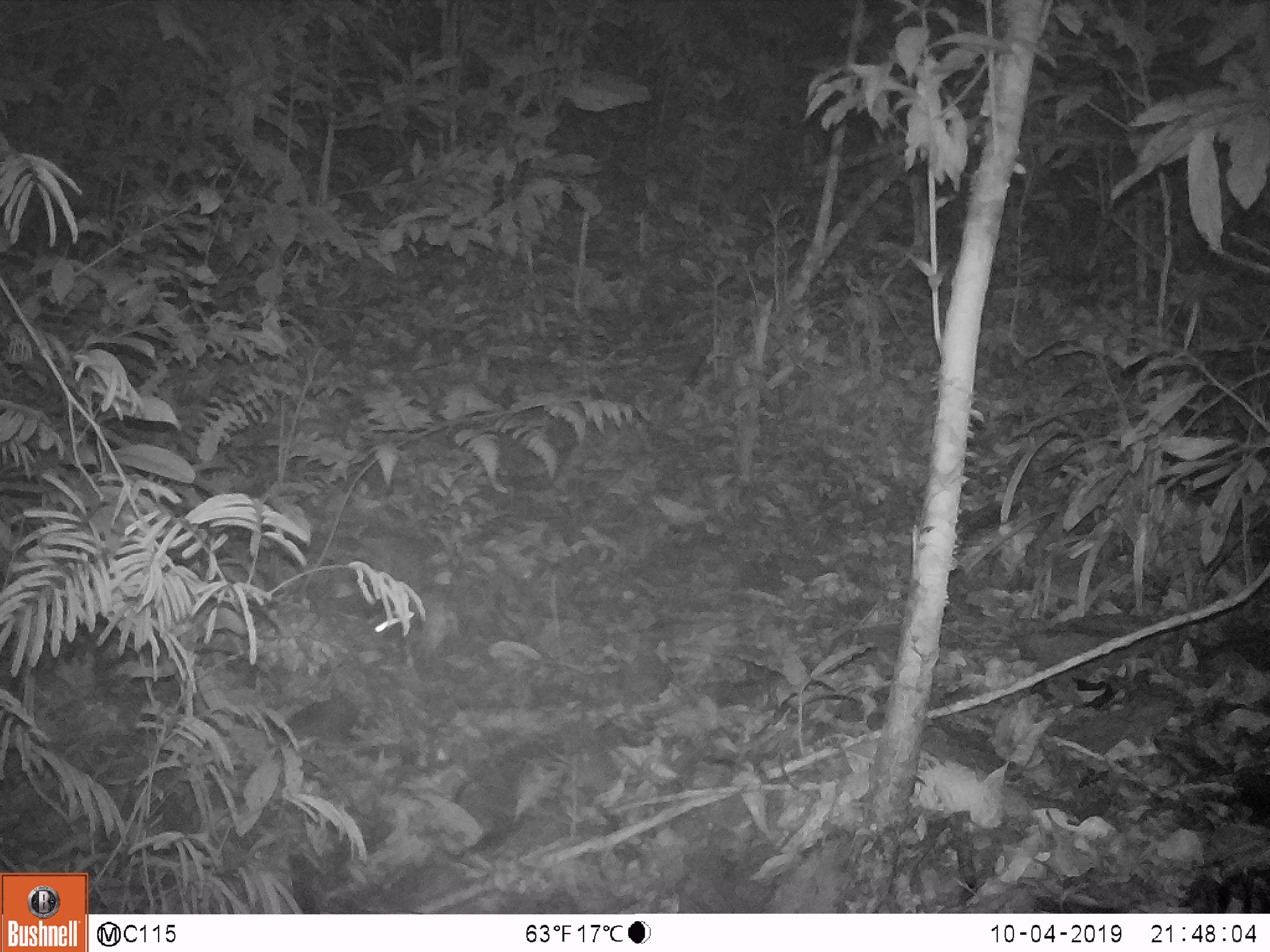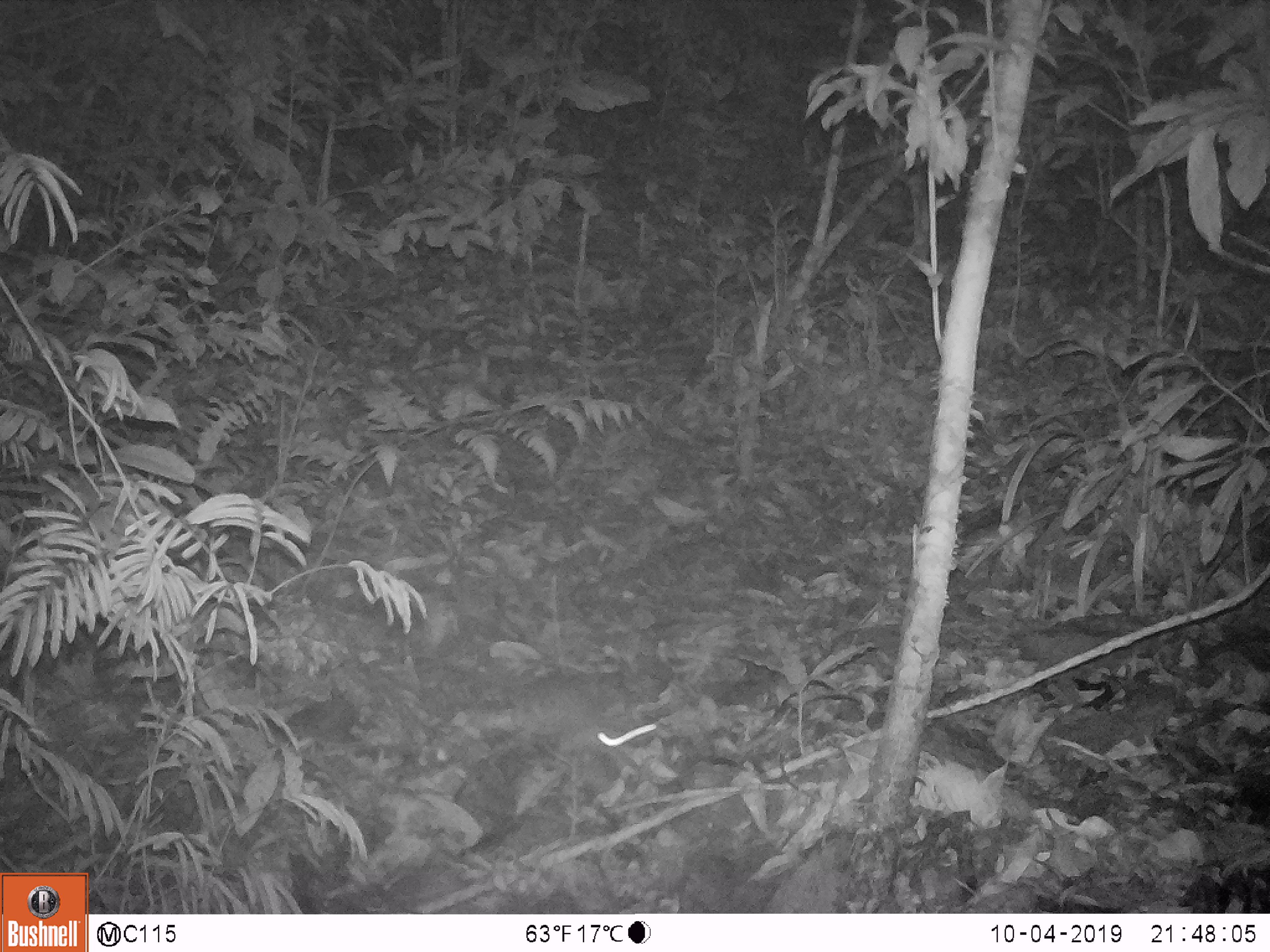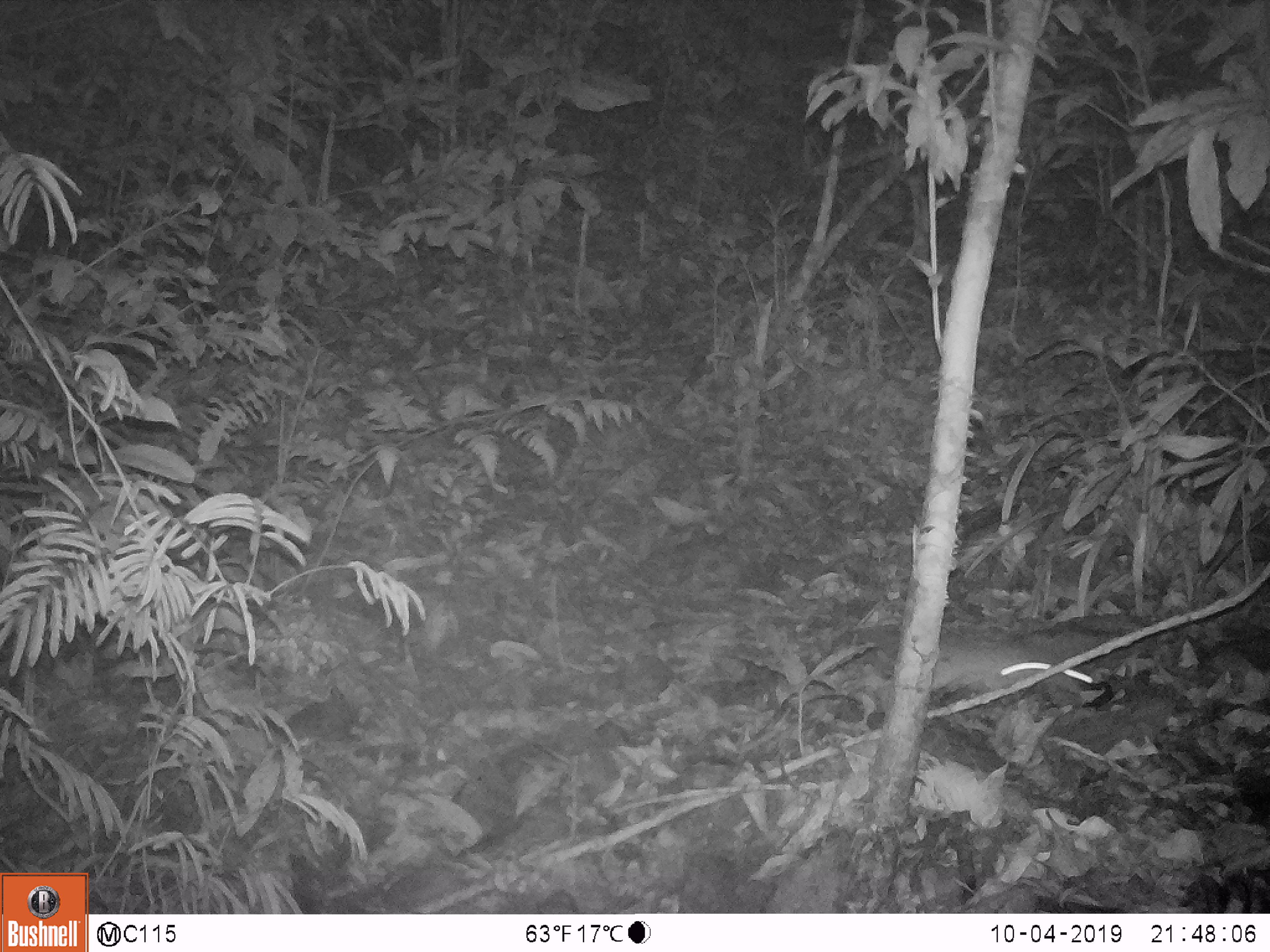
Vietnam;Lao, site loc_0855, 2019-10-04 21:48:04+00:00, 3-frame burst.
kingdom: Animalia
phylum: Chordata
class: Mammalia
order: Rodentia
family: Muridae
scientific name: Muridae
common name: old-world mice and rats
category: unidentified murid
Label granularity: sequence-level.